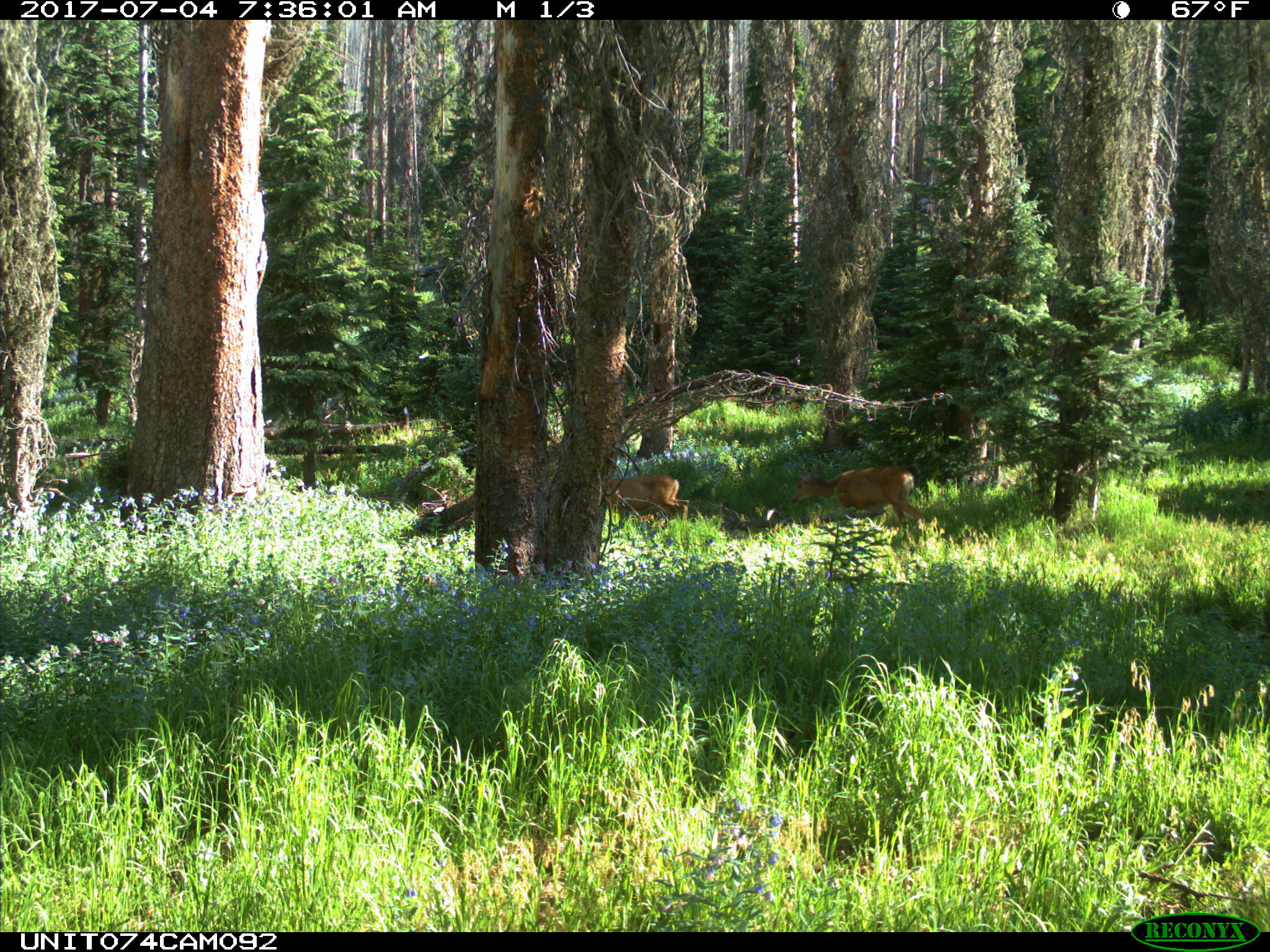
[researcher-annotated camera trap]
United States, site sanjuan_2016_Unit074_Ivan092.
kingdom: Animalia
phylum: Chordata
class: Mammalia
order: Artiodactyla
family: Cervidae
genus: Odocoileus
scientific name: Odocoileus hemionus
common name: mule deer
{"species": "Odocoileus hemionus (mule deer)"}